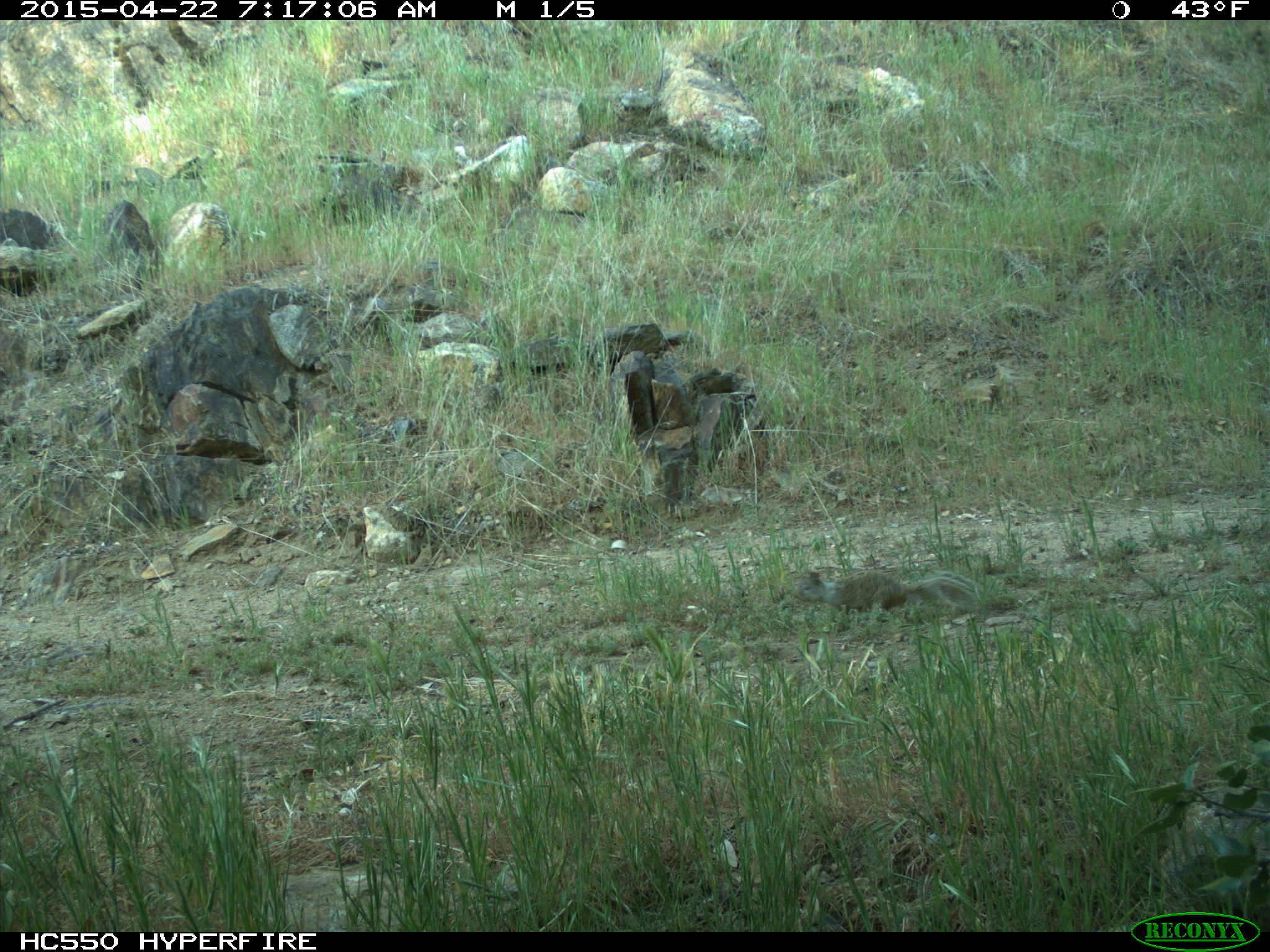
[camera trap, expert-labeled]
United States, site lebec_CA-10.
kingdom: Animalia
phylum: Chordata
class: Mammalia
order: Rodentia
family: Sciuridae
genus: Otospermophilus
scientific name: Otospermophilus beecheyi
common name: california ground squirrel